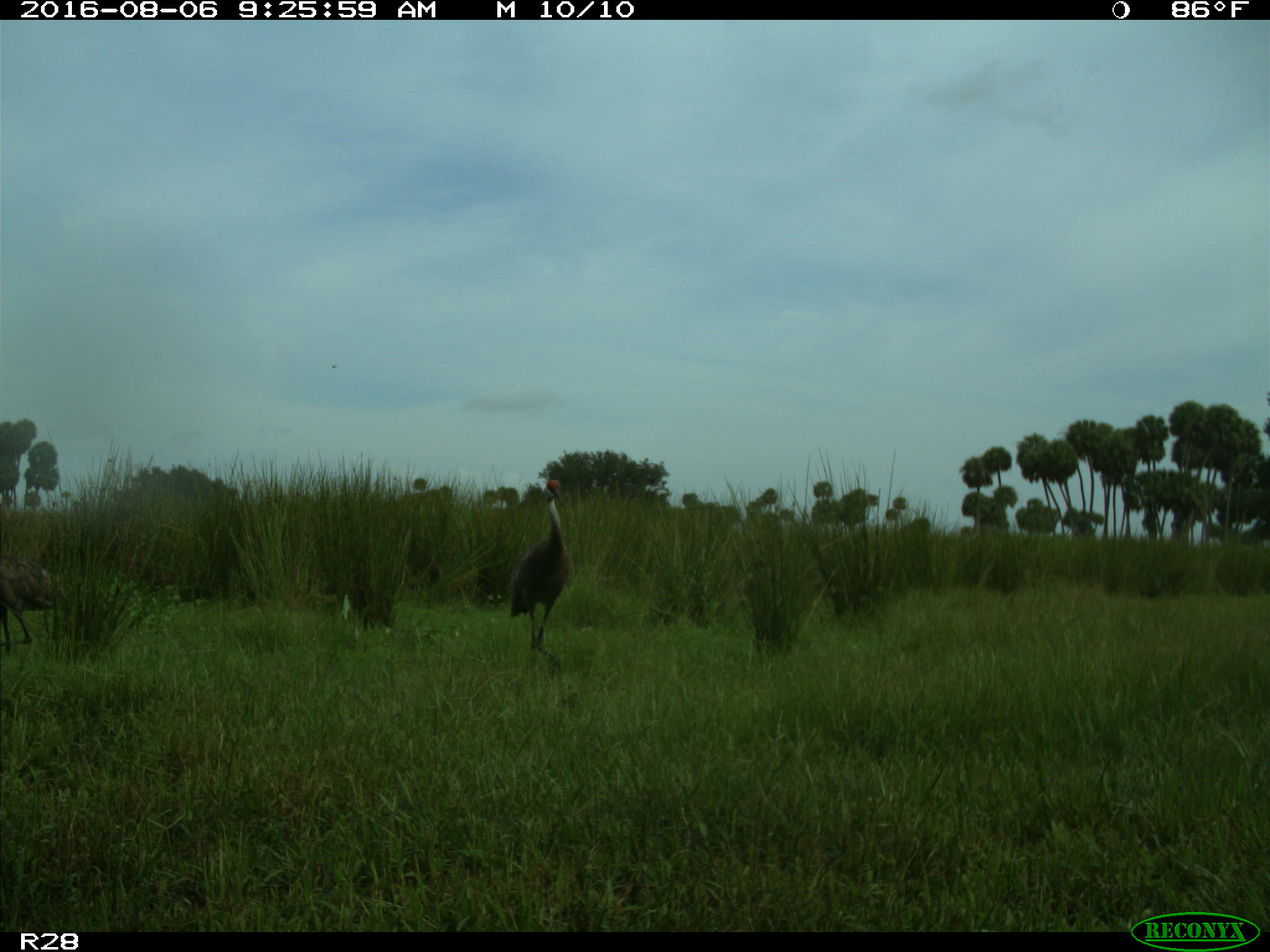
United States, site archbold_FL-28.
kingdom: Animalia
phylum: Chordata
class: Aves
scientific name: Aves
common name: birds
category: unidentified bird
Unidentified bird (birds) (Aves).